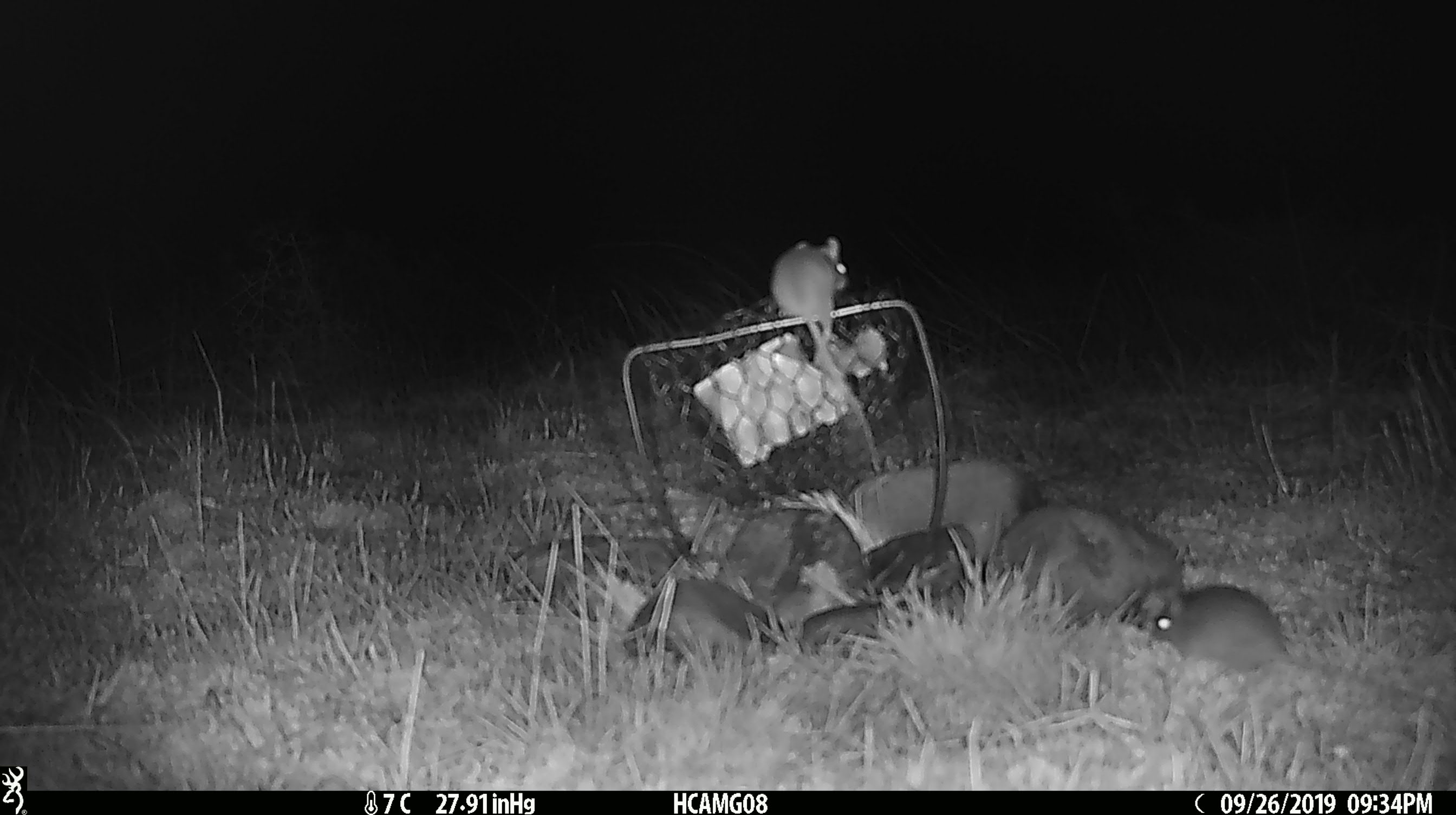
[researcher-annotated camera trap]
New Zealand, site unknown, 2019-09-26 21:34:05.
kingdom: Animalia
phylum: Chordata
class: Mammalia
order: Rodentia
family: Muridae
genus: Mus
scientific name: Mus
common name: mouse